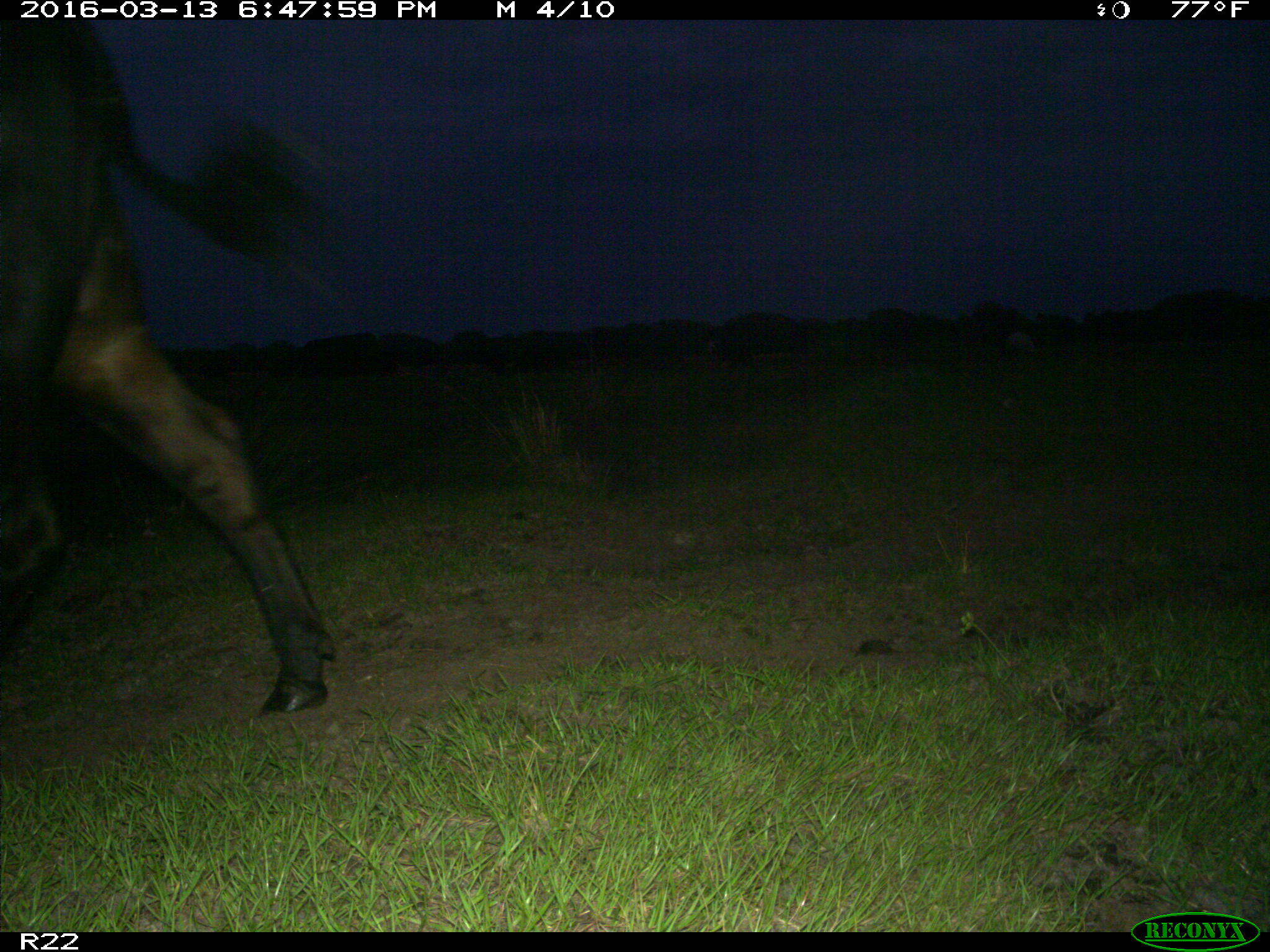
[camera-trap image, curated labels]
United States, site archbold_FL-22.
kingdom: Animalia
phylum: Chordata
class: Mammalia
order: Artiodactyla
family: Bovidae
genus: Bos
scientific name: Bos taurus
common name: domestic cow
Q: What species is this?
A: Bos taurus (domestic cow).